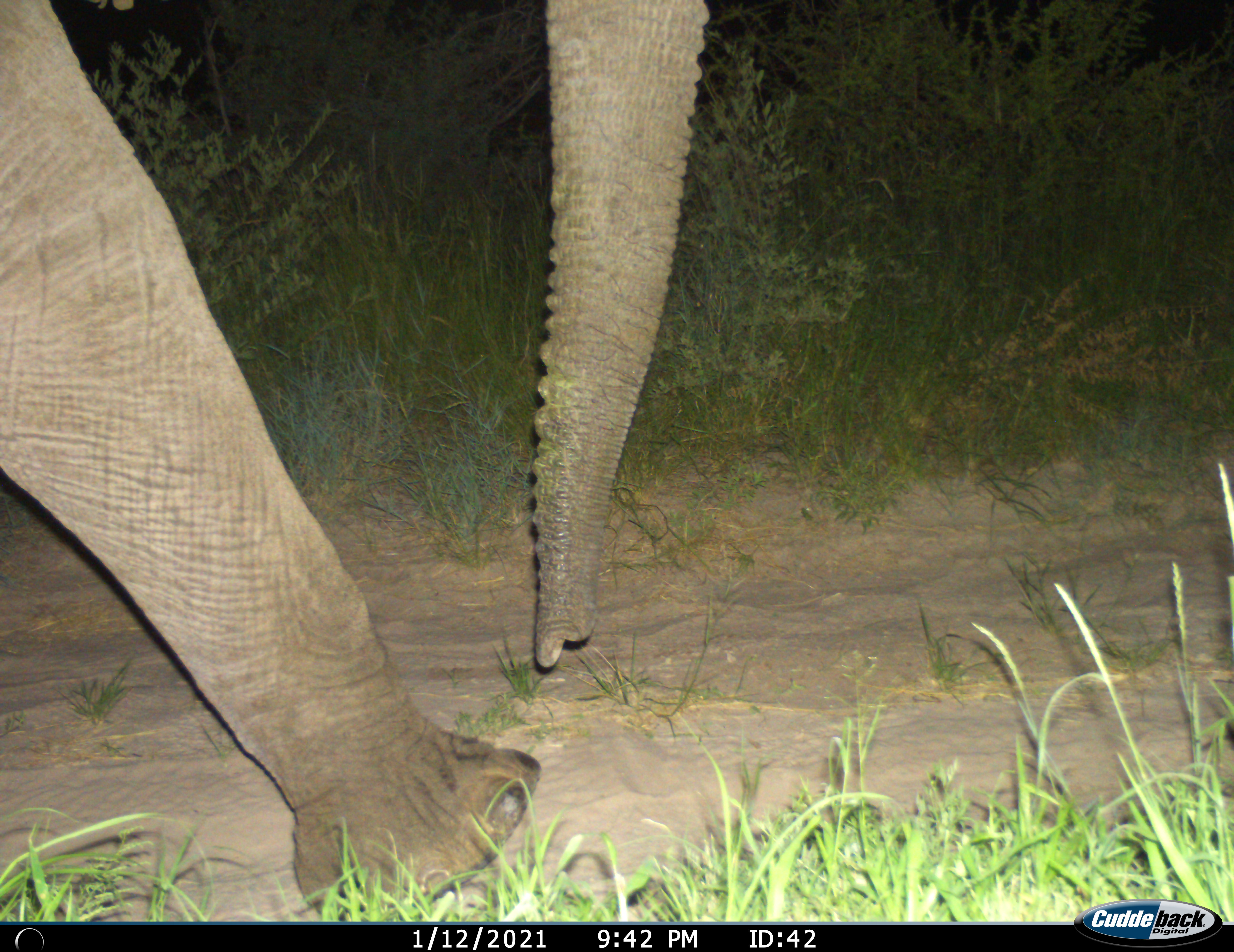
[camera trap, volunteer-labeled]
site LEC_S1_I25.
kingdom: Animalia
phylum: Chordata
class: Mammalia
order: Proboscidea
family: Elephantidae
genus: Loxodonta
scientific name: Loxodonta africana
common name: african bush elephant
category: elephant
Elephant (african bush elephant) (Loxodonta africana), count 1. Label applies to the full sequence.